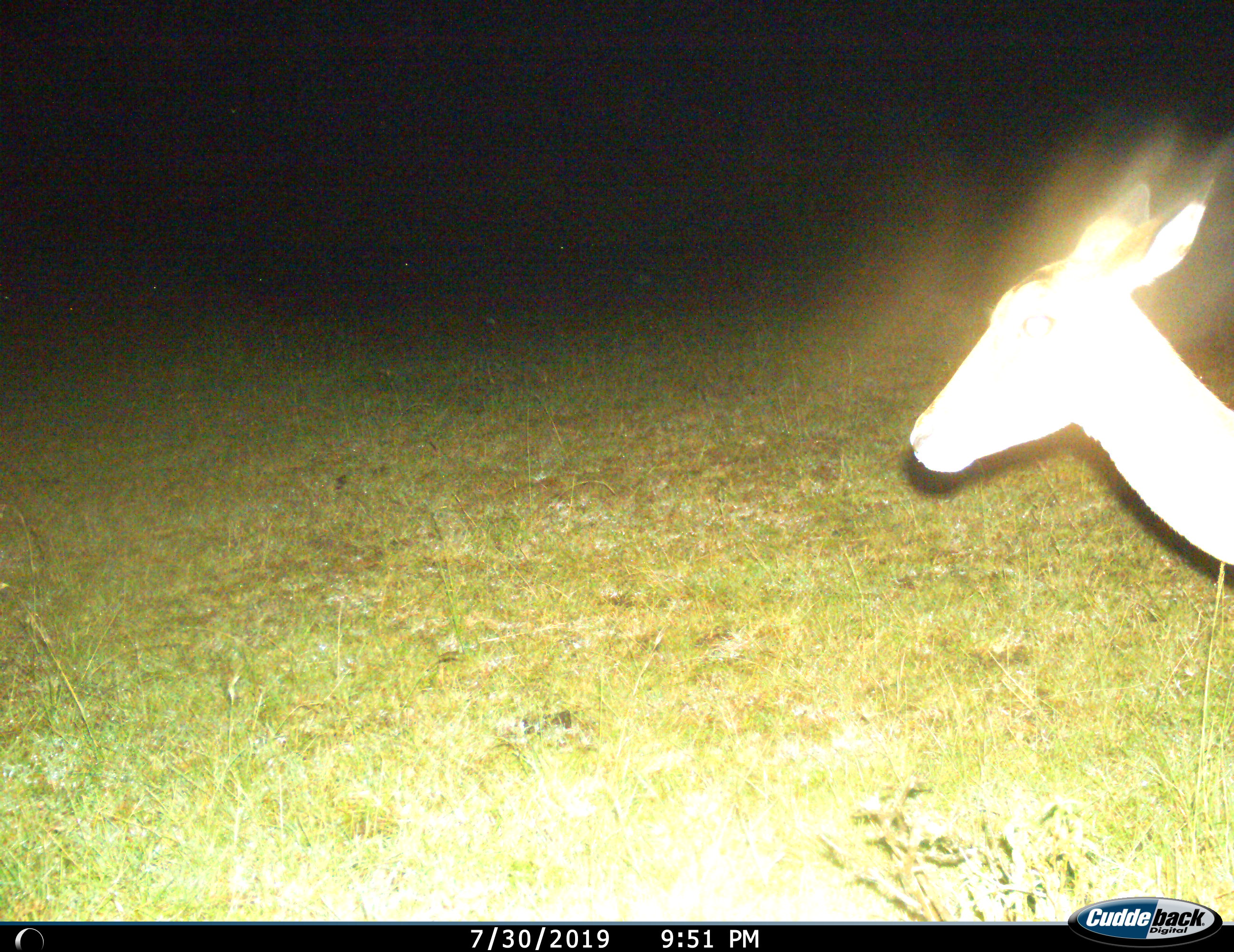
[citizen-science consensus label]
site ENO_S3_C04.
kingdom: Animalia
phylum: Chordata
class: Mammalia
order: Artiodactyla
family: Bovidae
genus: Aepyceros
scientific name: Aepyceros melampus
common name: impala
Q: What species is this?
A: Impala (Aepyceros melampus).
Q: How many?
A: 1.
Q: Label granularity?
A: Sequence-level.